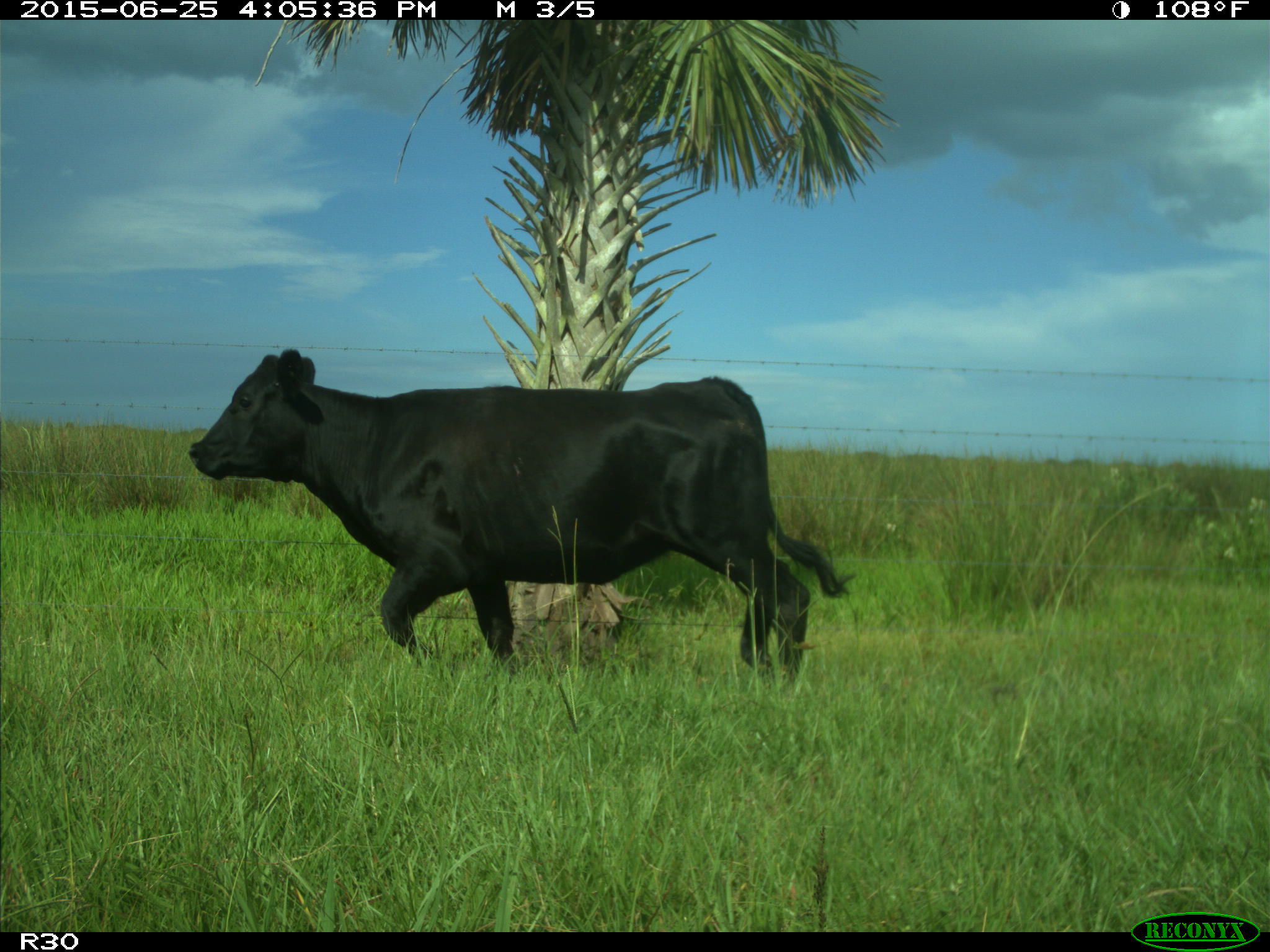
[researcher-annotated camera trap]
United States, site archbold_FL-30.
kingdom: Animalia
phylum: Chordata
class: Mammalia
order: Artiodactyla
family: Bovidae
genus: Bos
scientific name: Bos taurus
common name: domestic cow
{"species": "Bos taurus (domestic cow)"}